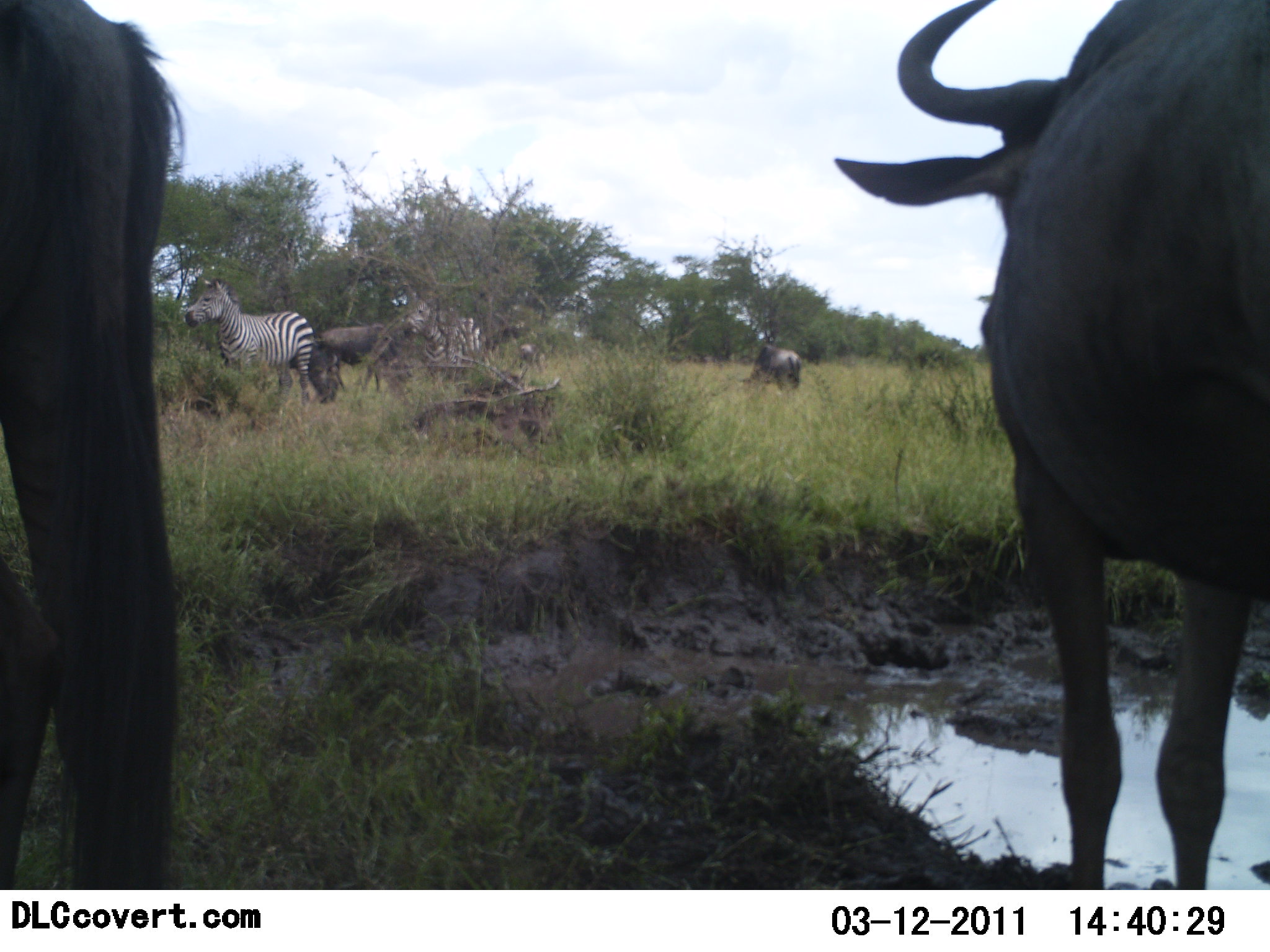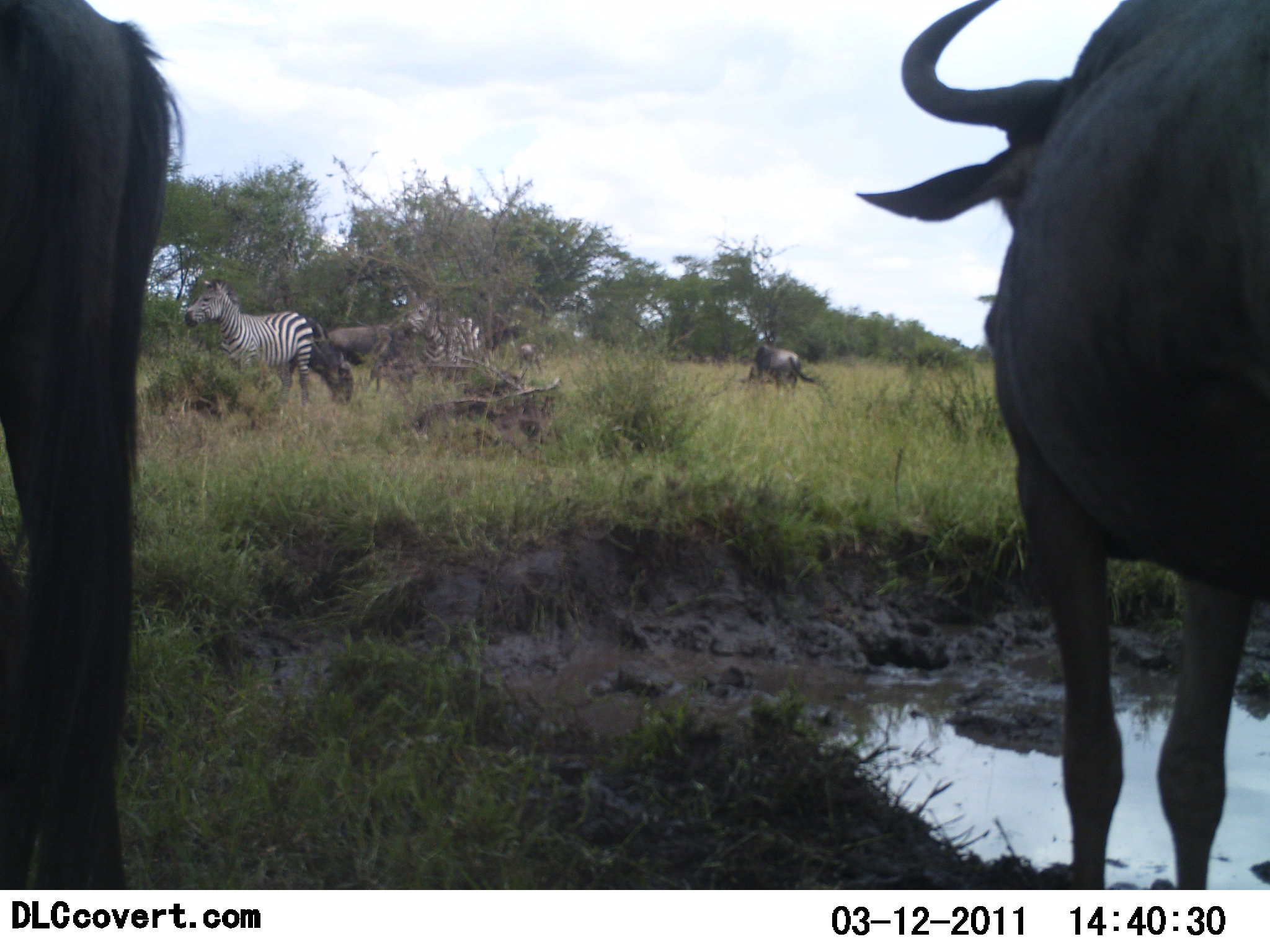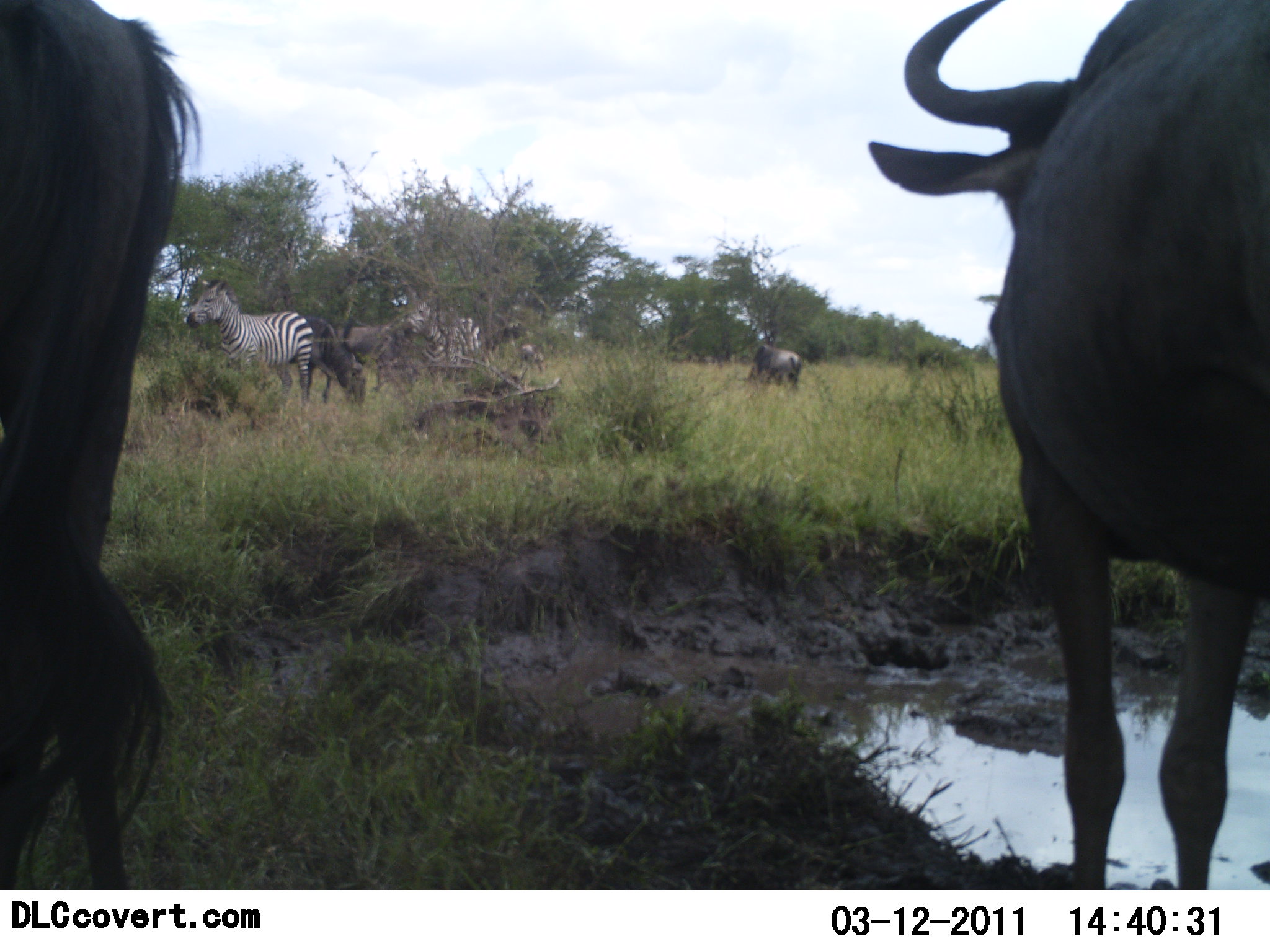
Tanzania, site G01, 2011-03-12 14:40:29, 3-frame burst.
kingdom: Animalia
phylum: Chordata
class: Mammalia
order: Artiodactyla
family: Bovidae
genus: Connochaetes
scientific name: Connochaetes taurinus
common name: blue wildebeest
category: wildebeest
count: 5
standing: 77%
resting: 15%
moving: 8%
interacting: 0%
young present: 0%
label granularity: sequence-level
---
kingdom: Animalia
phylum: Chordata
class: Mammalia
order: Perissodactyla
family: Equidae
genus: Equus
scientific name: Equus quagga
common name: plains zebra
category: zebra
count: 2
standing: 83%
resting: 0%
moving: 0%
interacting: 8%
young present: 0%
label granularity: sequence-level